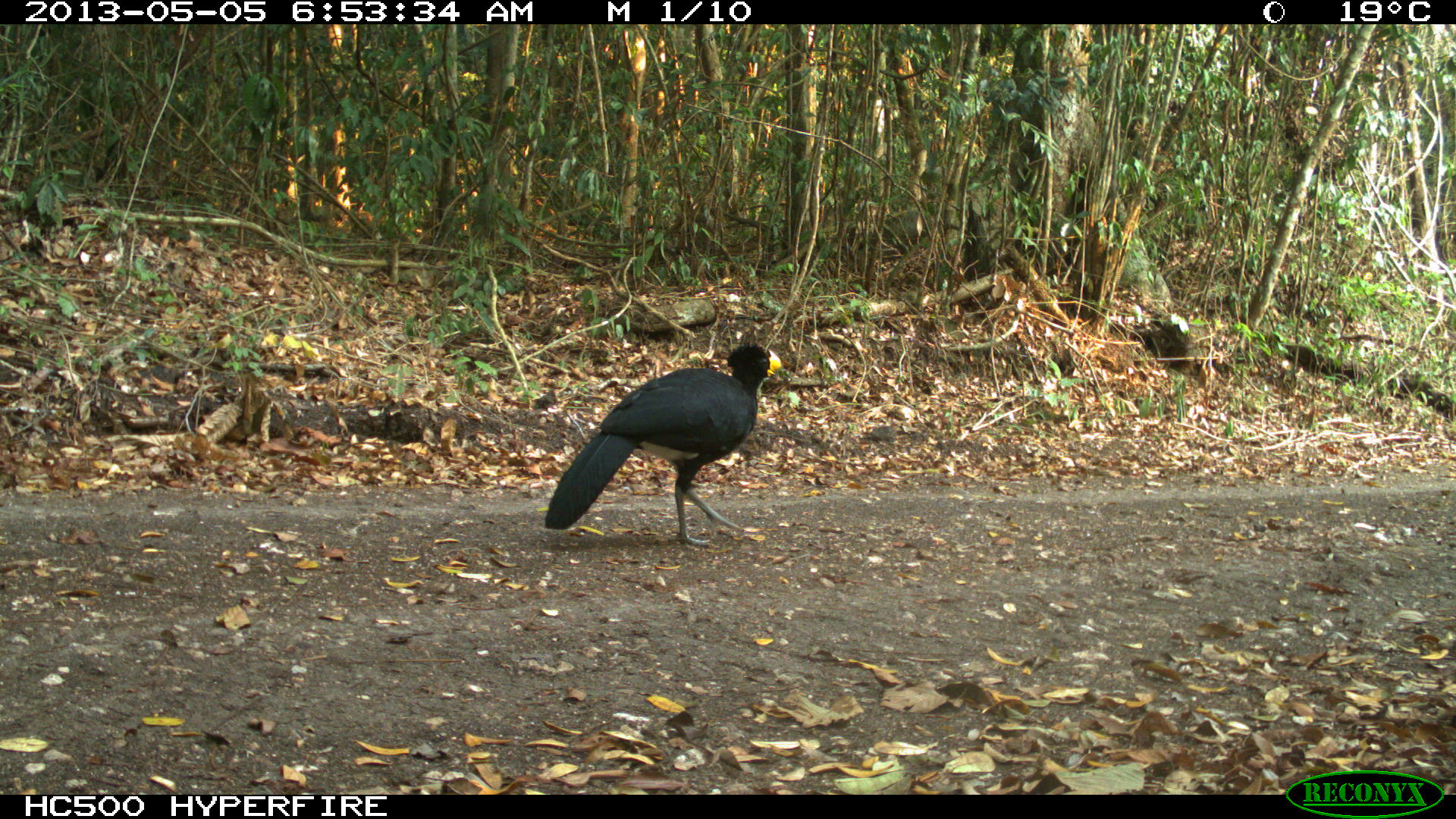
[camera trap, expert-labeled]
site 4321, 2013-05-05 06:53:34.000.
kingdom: Animalia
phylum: Chordata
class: Aves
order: Galliformes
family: Cracidae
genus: Crax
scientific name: Crax rubra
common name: great curassow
Crax rubra (great curassow), count 2.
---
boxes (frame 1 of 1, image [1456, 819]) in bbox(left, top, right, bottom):
crax rubra: bbox(544, 339, 784, 547)